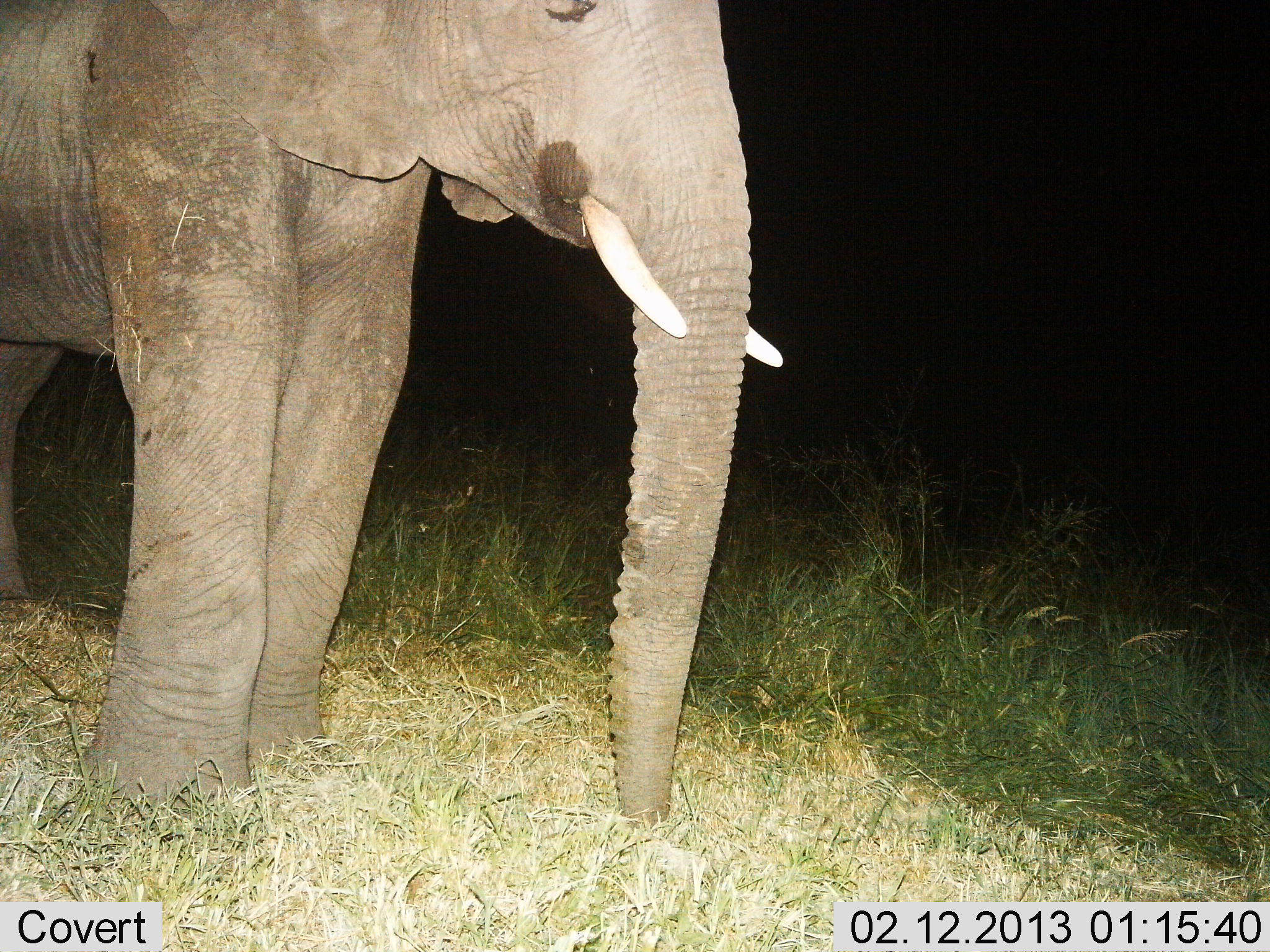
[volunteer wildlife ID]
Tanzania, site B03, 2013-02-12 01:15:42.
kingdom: Animalia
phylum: Chordata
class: Mammalia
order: Proboscidea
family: Elephantidae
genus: Loxodonta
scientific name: Loxodonta africana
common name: african bush elephant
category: elephant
Elephant (african bush elephant) (Loxodonta africana), count 1. Behavior (volunteer vote fractions): standing 100%, resting 0%, moving 0%, interacting 0%. Young present (vote fraction): 0%. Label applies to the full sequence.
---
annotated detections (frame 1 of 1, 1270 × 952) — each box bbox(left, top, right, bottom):
animal: bbox(0, 0, 788, 847)